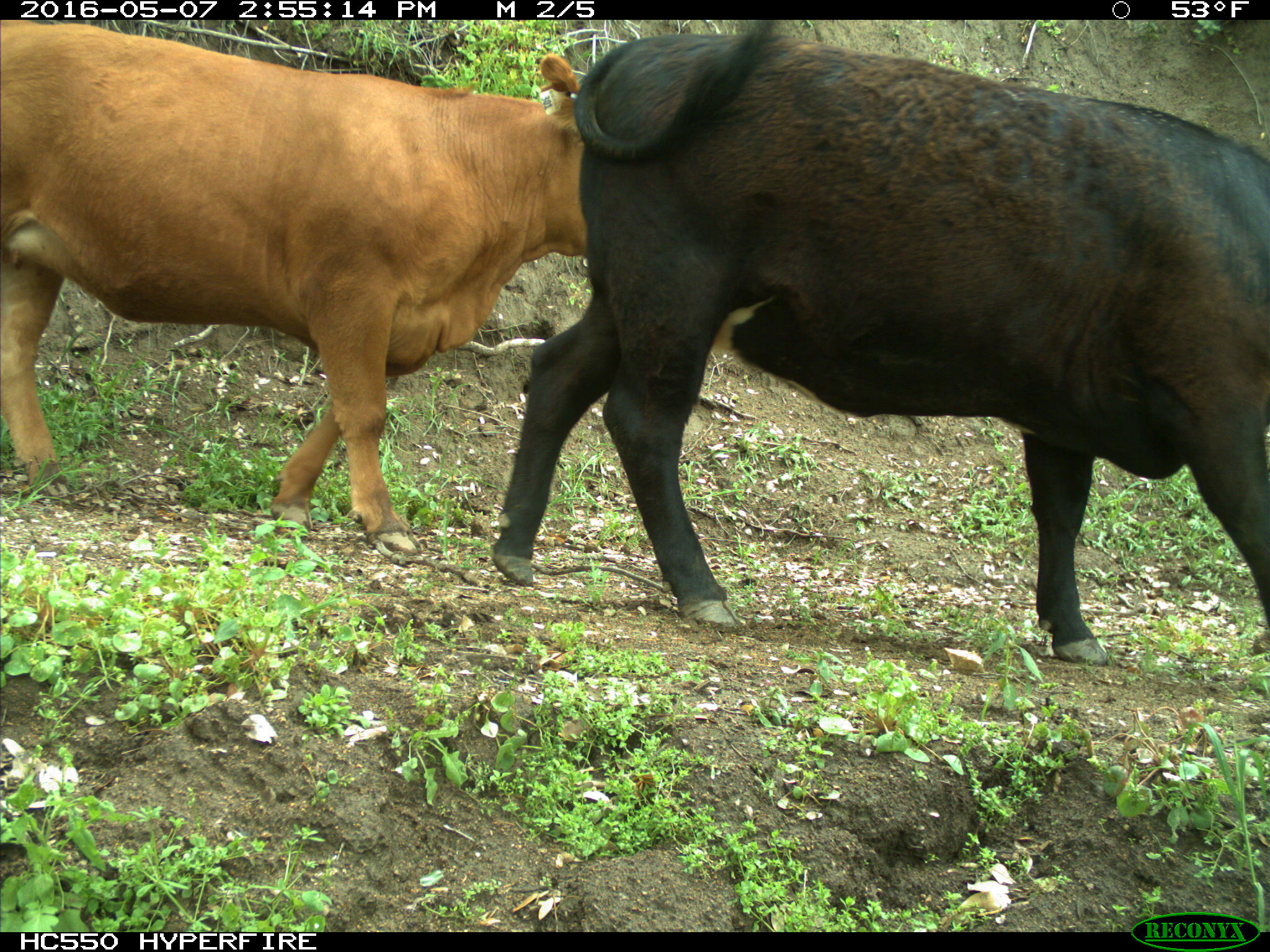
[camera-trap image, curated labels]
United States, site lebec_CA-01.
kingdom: Animalia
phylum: Chordata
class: Mammalia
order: Artiodactyla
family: Bovidae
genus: Bos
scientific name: Bos taurus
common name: domestic cow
Bos taurus (domestic cow).